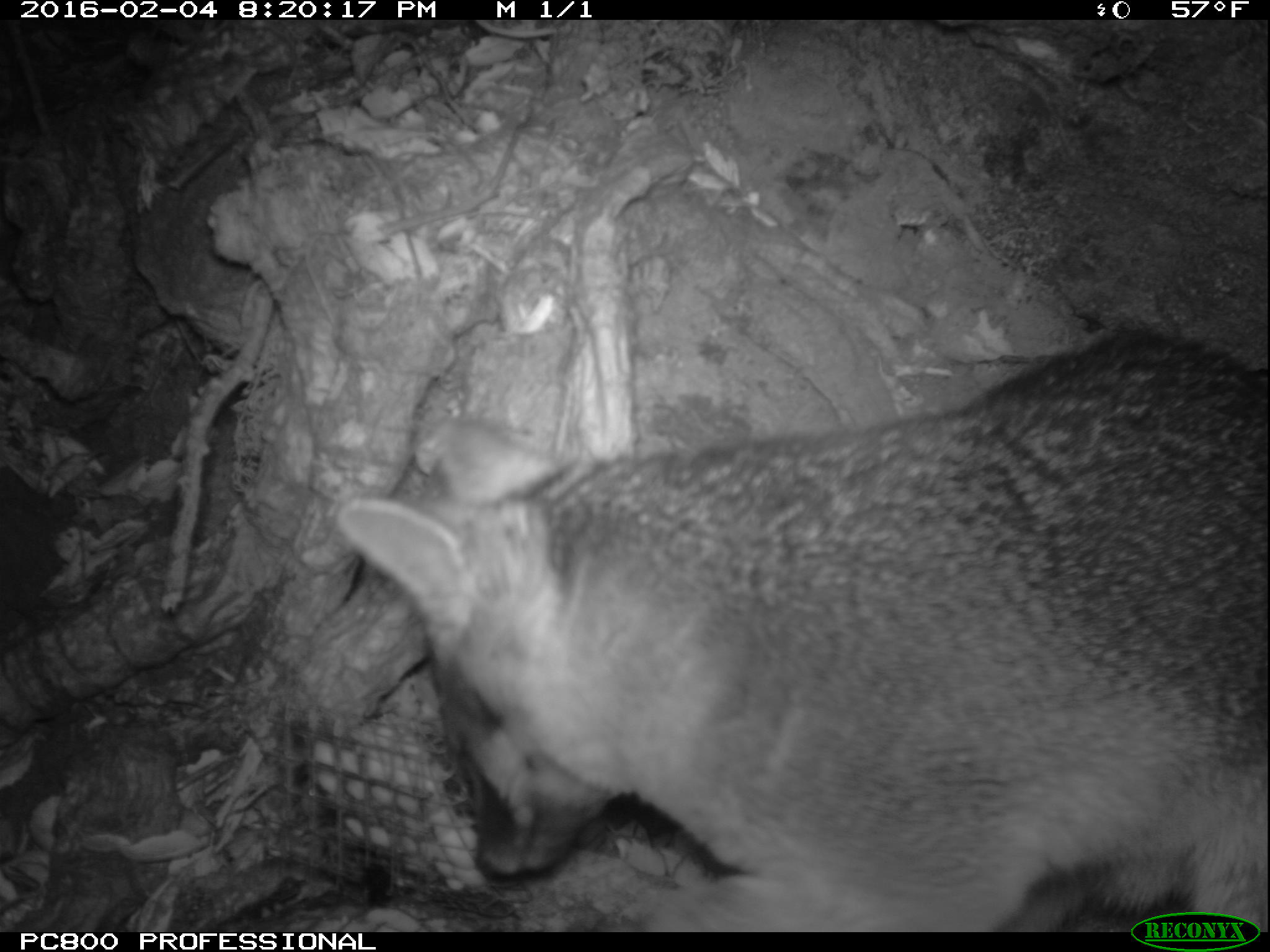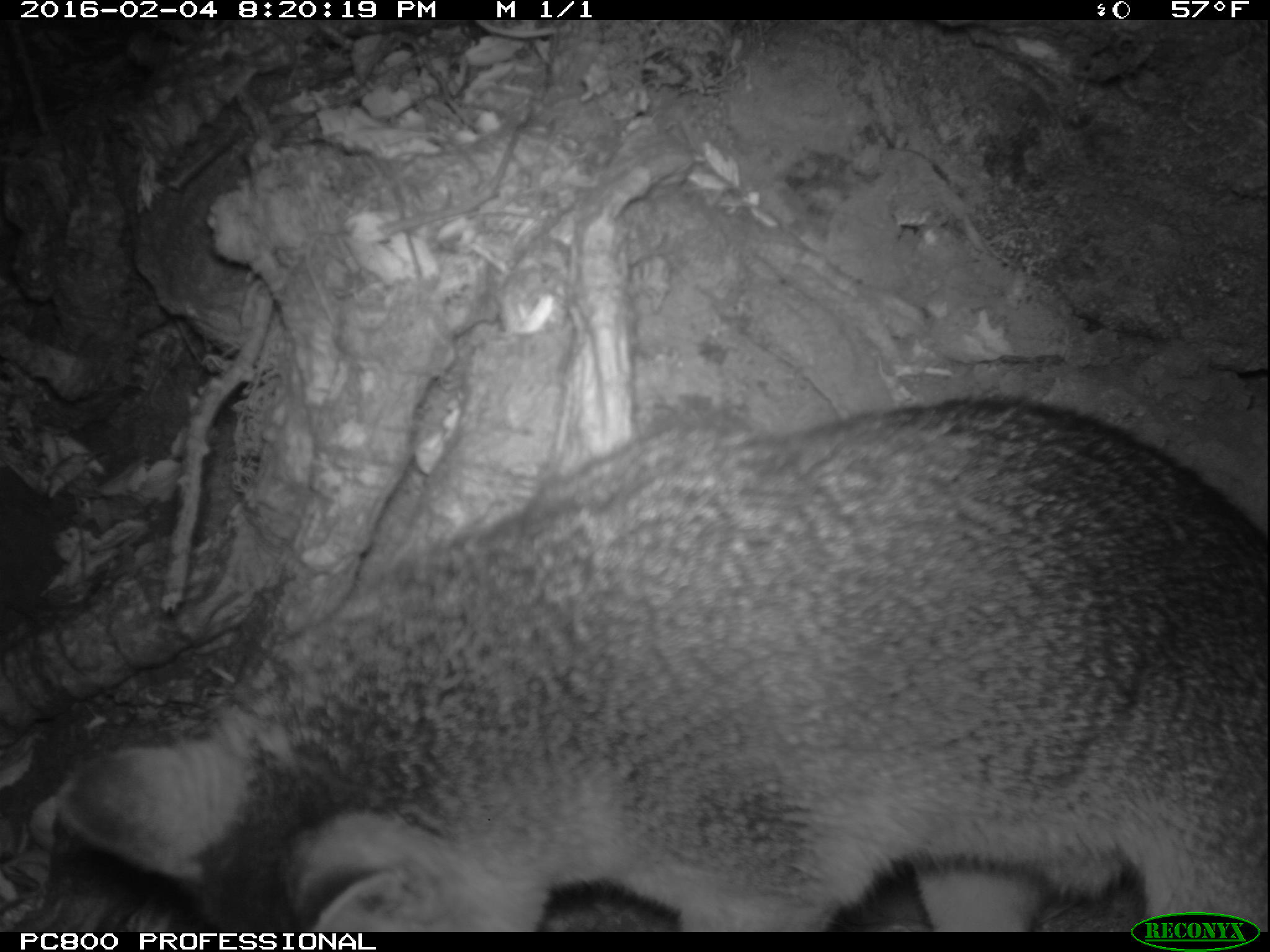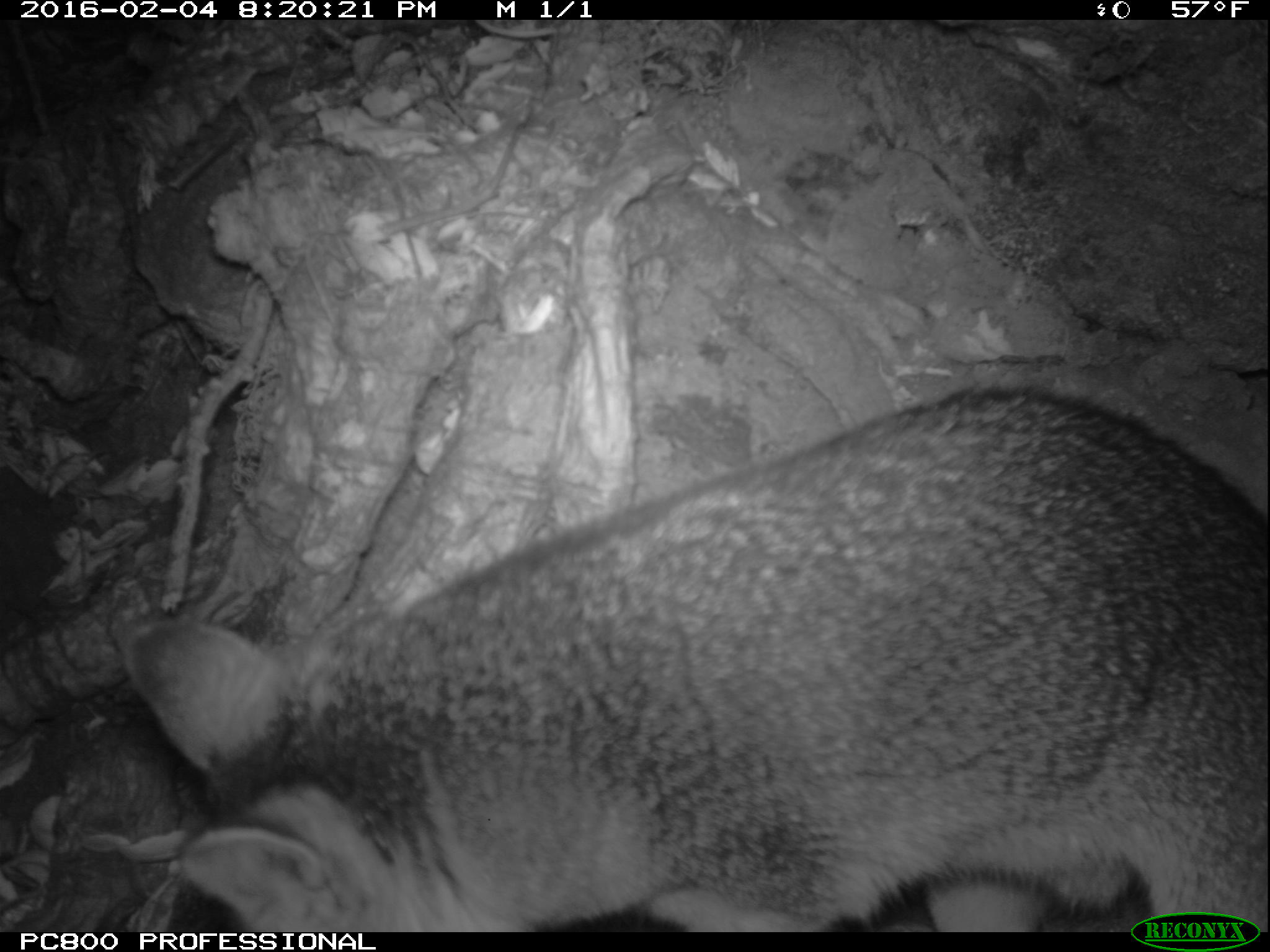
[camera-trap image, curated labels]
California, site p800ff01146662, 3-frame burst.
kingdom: Animalia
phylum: Chordata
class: Mammalia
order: Carnivora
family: Canidae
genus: Urocyon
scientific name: Urocyon littoralis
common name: island fox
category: fox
Fox (island fox) (Urocyon littoralis).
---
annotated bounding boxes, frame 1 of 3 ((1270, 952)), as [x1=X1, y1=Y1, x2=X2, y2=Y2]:
fox: [x1=335, y1=323, x2=1269, y2=931]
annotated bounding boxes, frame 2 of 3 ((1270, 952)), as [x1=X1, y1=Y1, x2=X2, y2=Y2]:
fox: [x1=59, y1=393, x2=1268, y2=932]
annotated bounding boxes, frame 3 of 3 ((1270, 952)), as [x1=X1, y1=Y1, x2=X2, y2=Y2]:
fox: [x1=120, y1=377, x2=1269, y2=932]